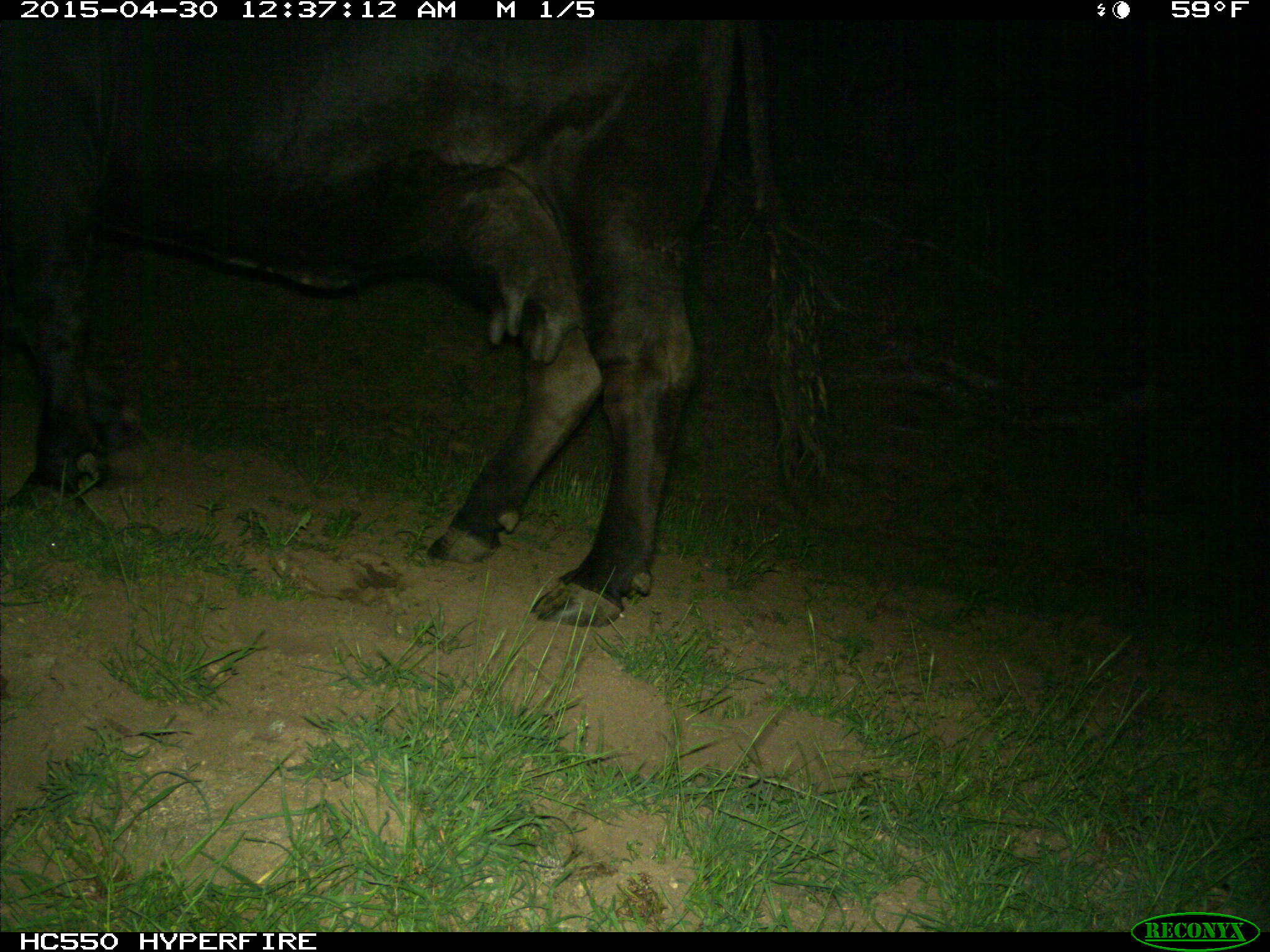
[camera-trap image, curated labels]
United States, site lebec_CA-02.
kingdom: Animalia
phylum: Chordata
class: Mammalia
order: Artiodactyla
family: Bovidae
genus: Bos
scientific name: Bos taurus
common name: domestic cow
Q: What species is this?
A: Bos taurus (domestic cow).